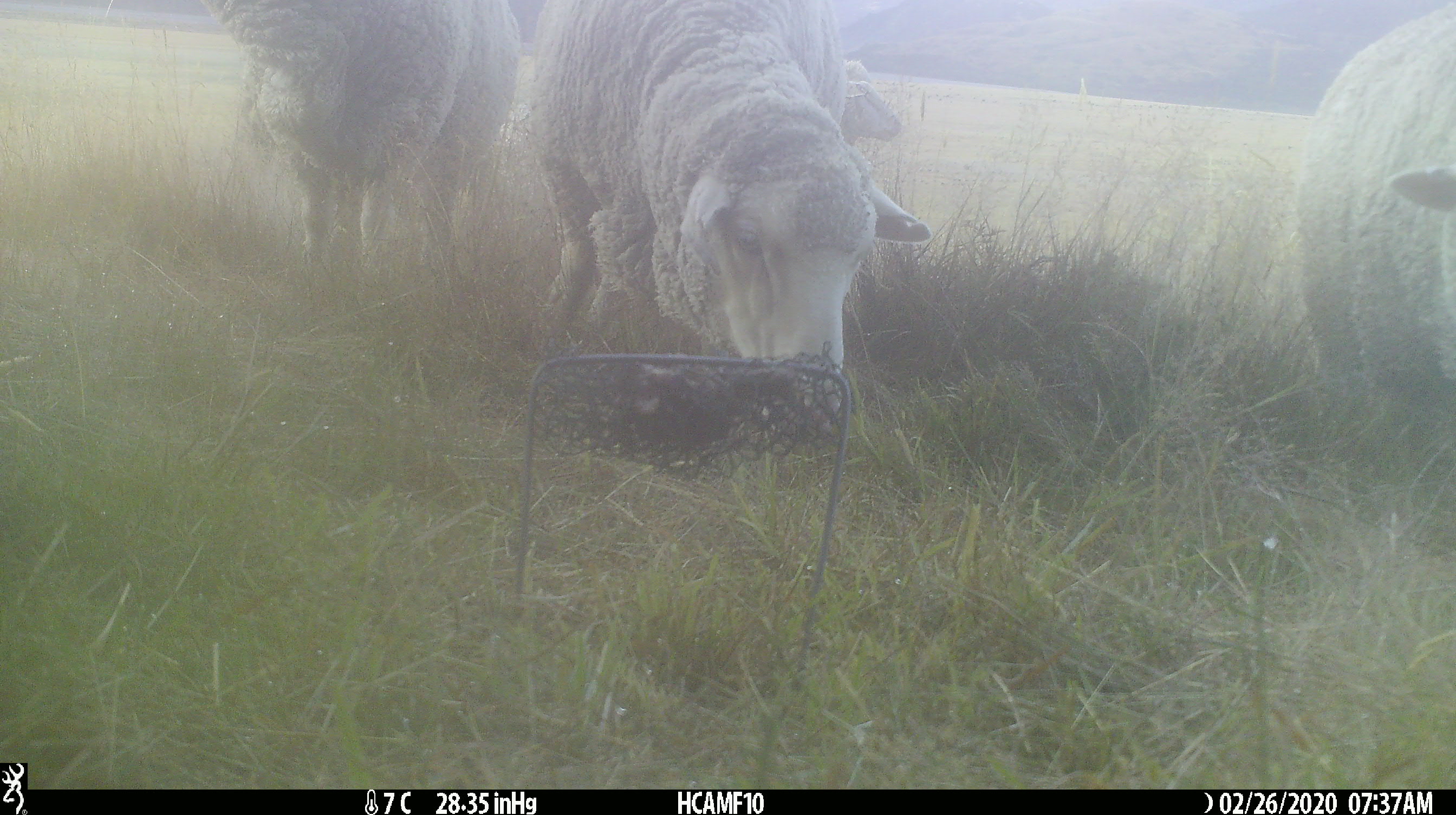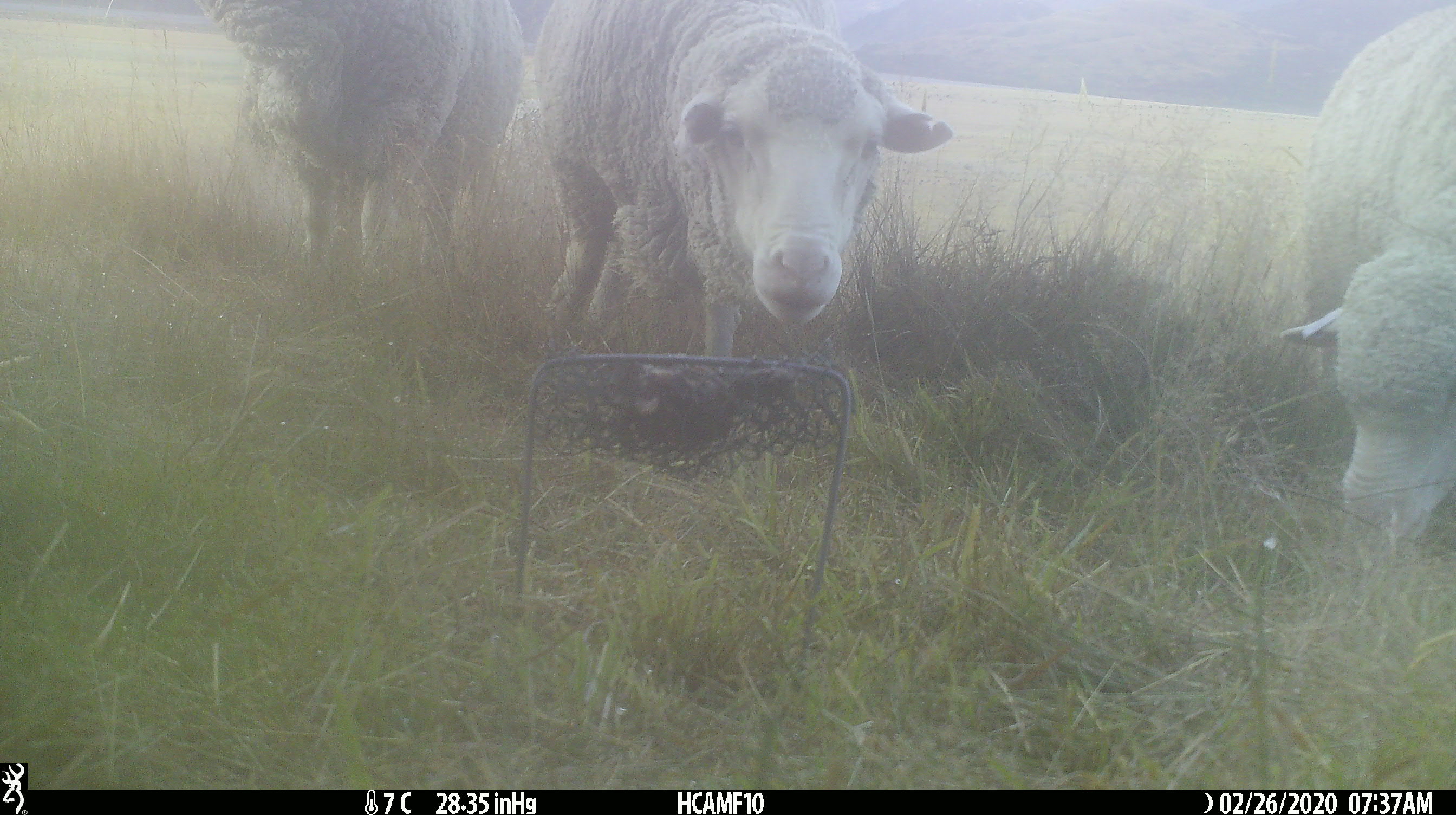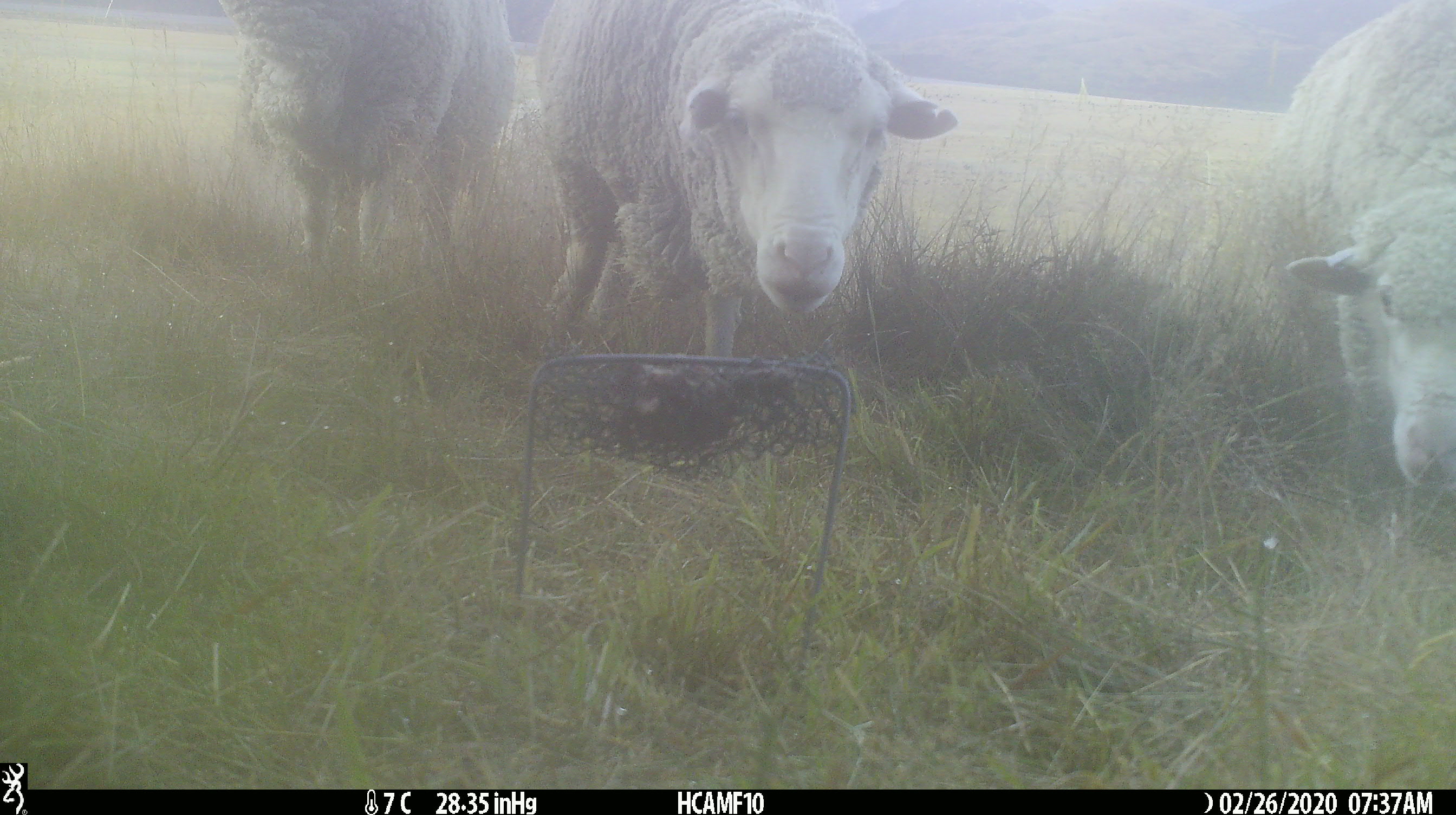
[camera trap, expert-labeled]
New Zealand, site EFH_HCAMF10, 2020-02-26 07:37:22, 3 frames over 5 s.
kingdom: Animalia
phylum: Chordata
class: Mammalia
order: Artiodactyla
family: Bovidae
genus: Ovis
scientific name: Ovis aries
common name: domestic sheep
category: sheep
Sheep (domestic sheep) (Ovis aries).